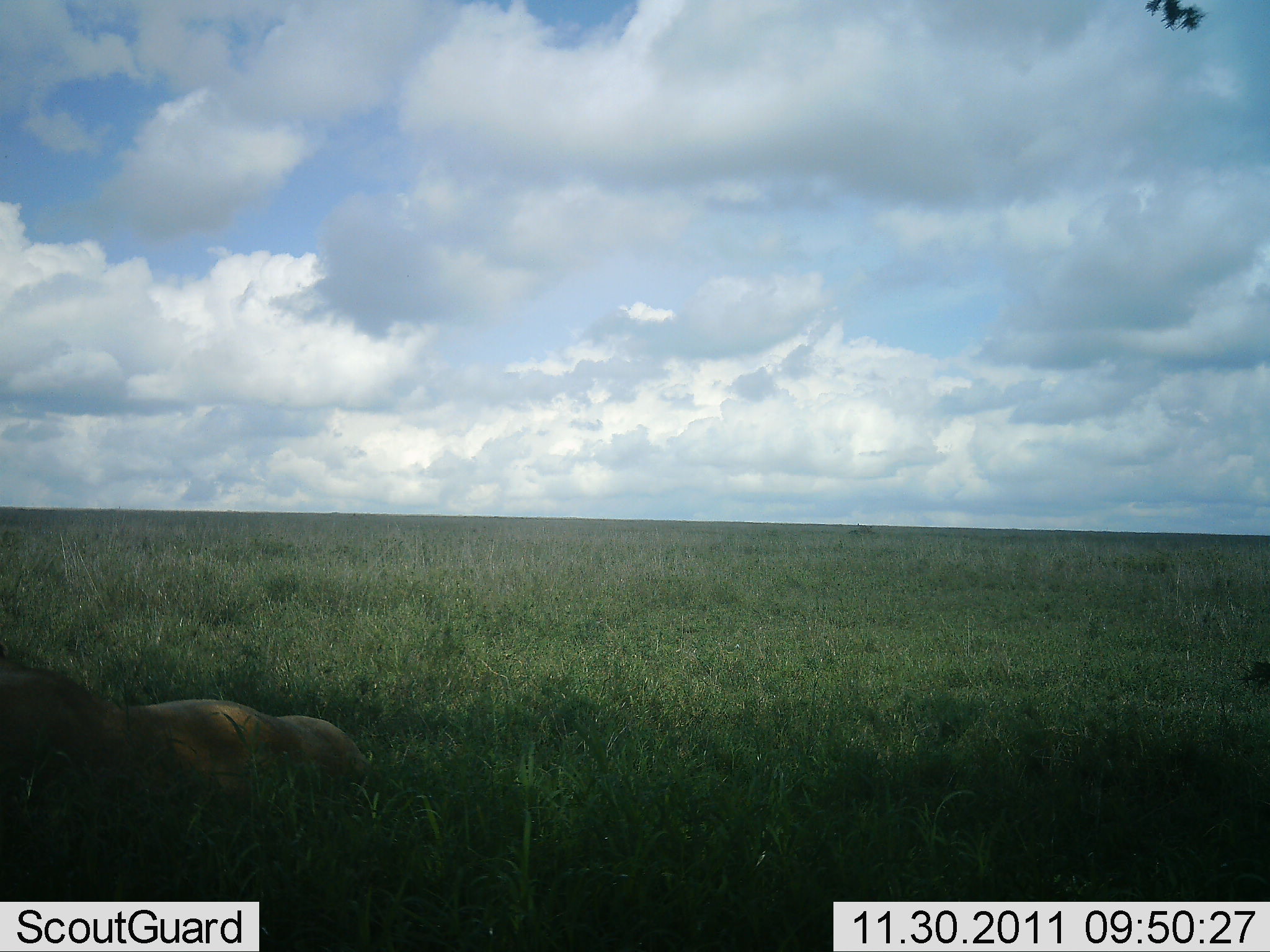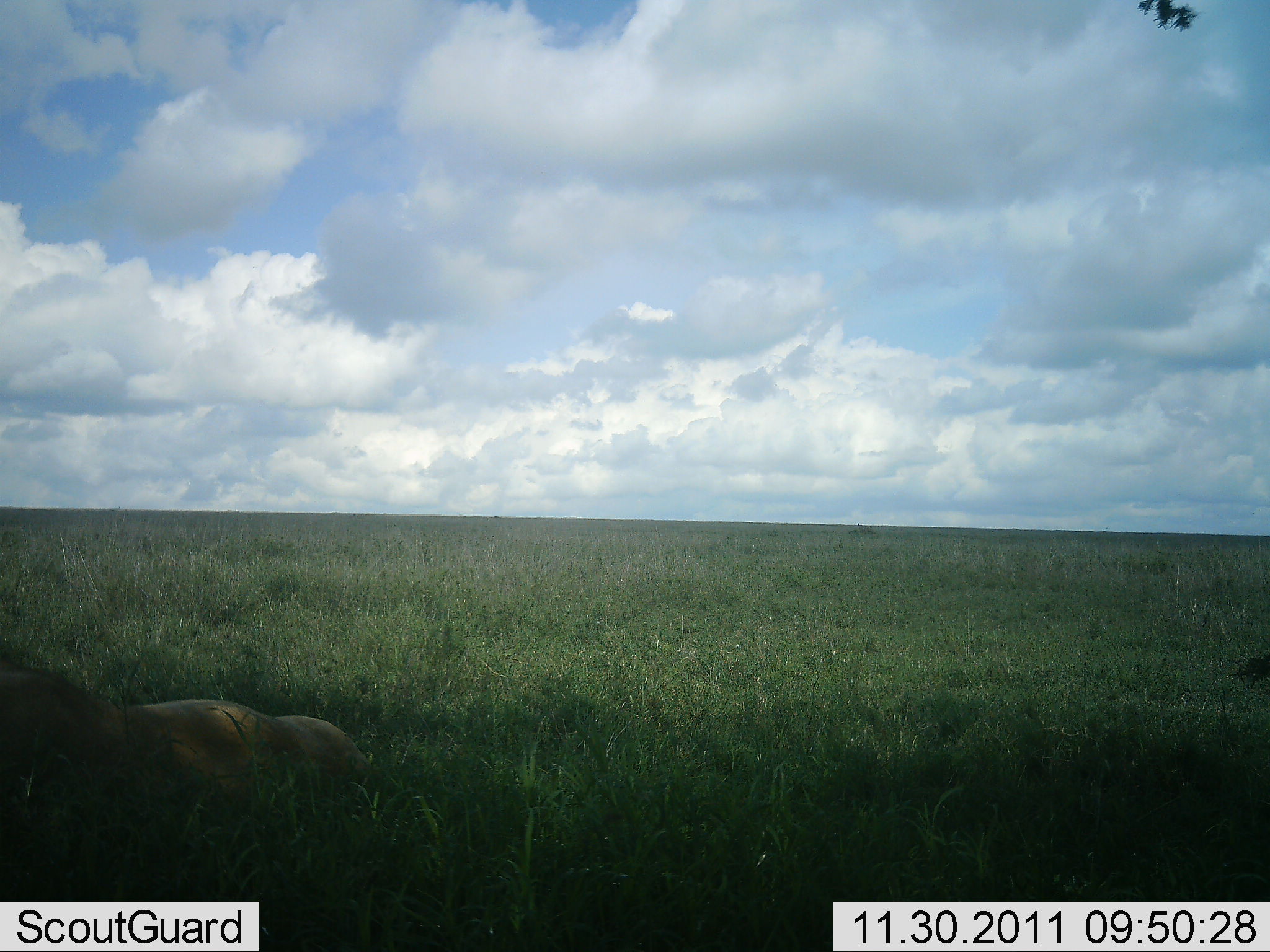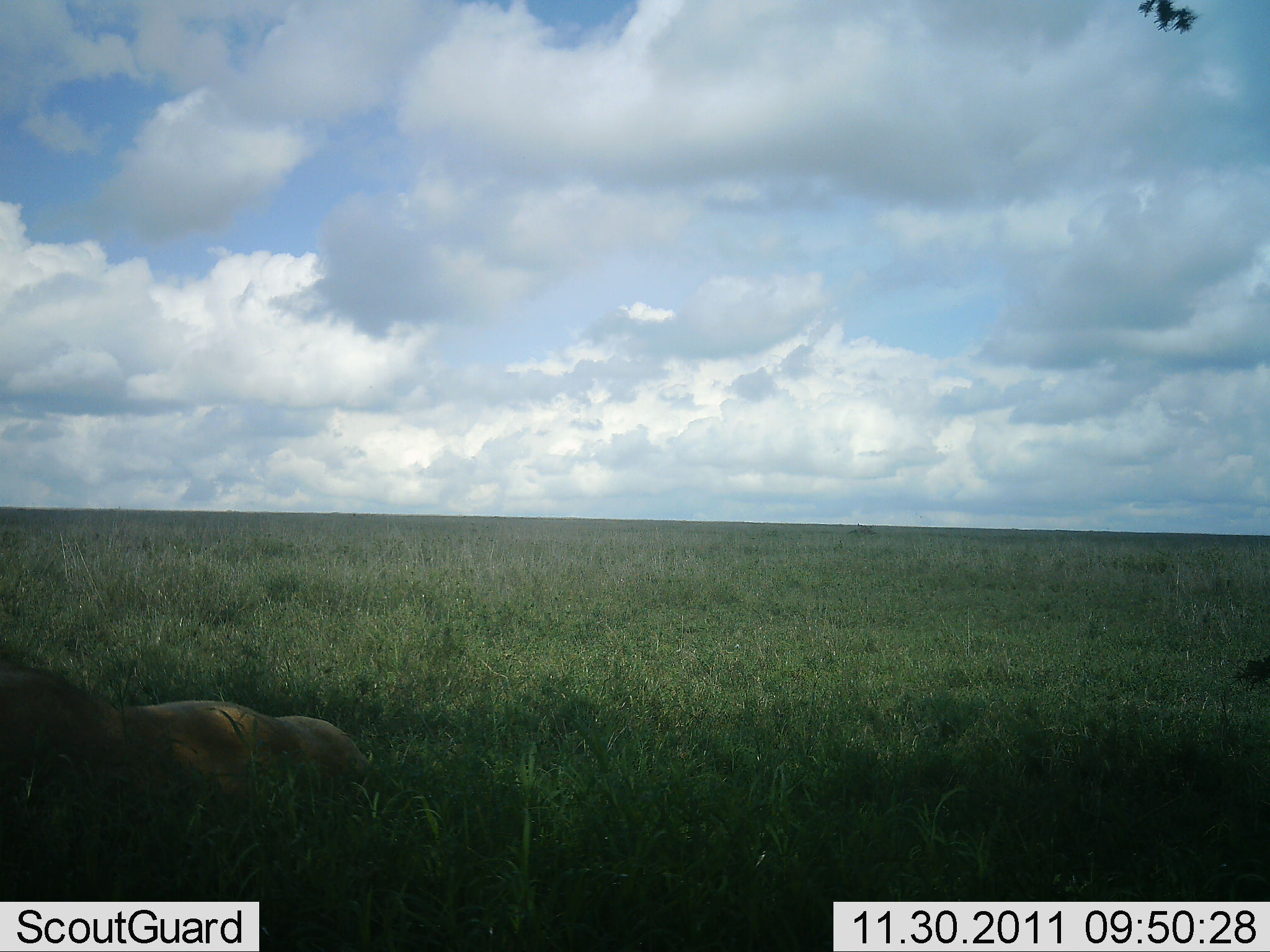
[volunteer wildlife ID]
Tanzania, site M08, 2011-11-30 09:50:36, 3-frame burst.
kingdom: Animalia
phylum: Chordata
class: Mammalia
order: Carnivora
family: Felidae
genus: Panthera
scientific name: Panthera leo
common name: lion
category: lionfemale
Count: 1.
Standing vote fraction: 0%.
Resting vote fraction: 100%.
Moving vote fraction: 0%.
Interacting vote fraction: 0%.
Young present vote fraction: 0%.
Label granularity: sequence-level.